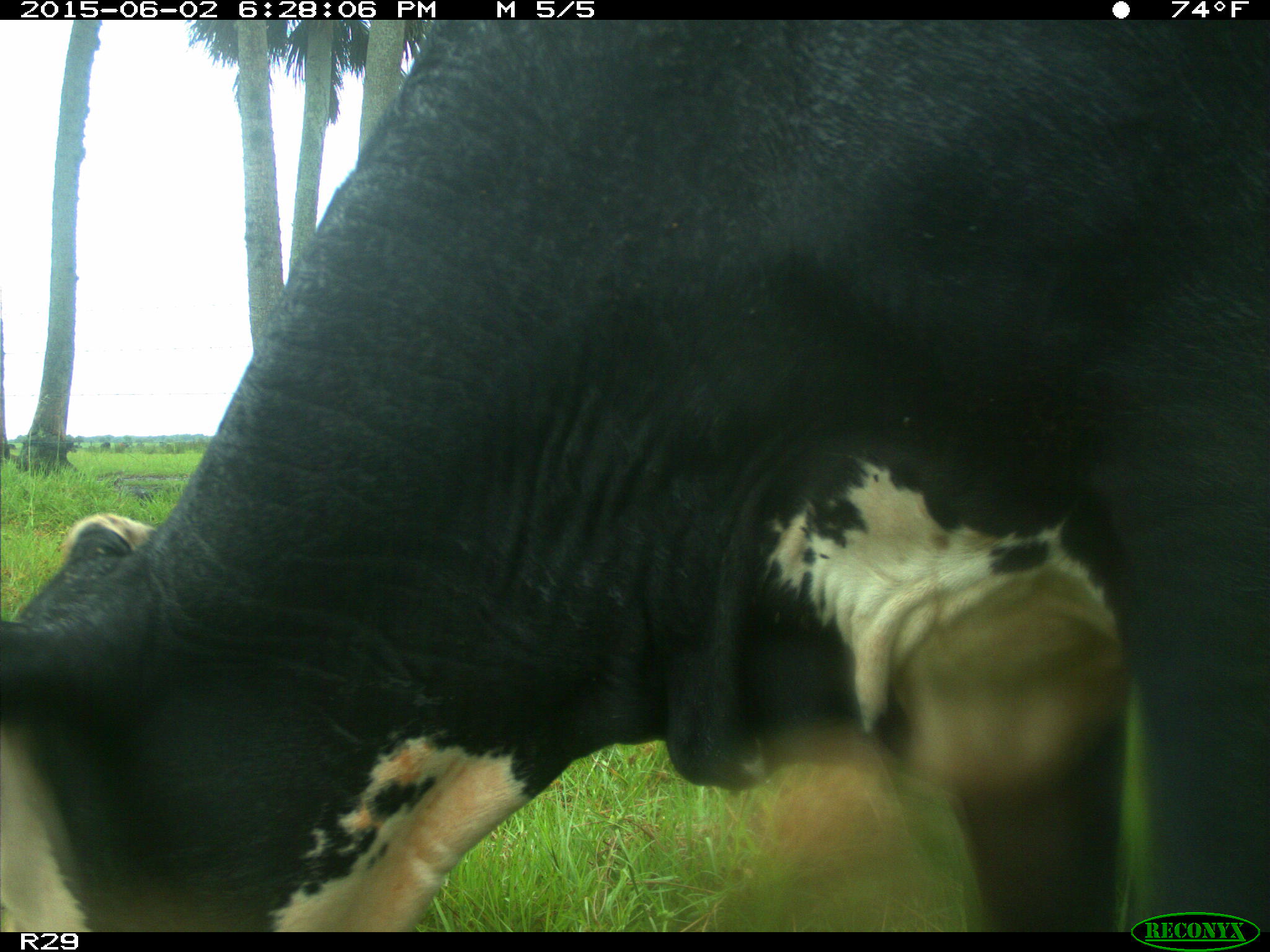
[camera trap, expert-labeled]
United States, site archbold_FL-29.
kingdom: Animalia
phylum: Chordata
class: Mammalia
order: Artiodactyla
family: Bovidae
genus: Bos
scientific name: Bos taurus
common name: domestic cow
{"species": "Bos taurus (domestic cow)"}